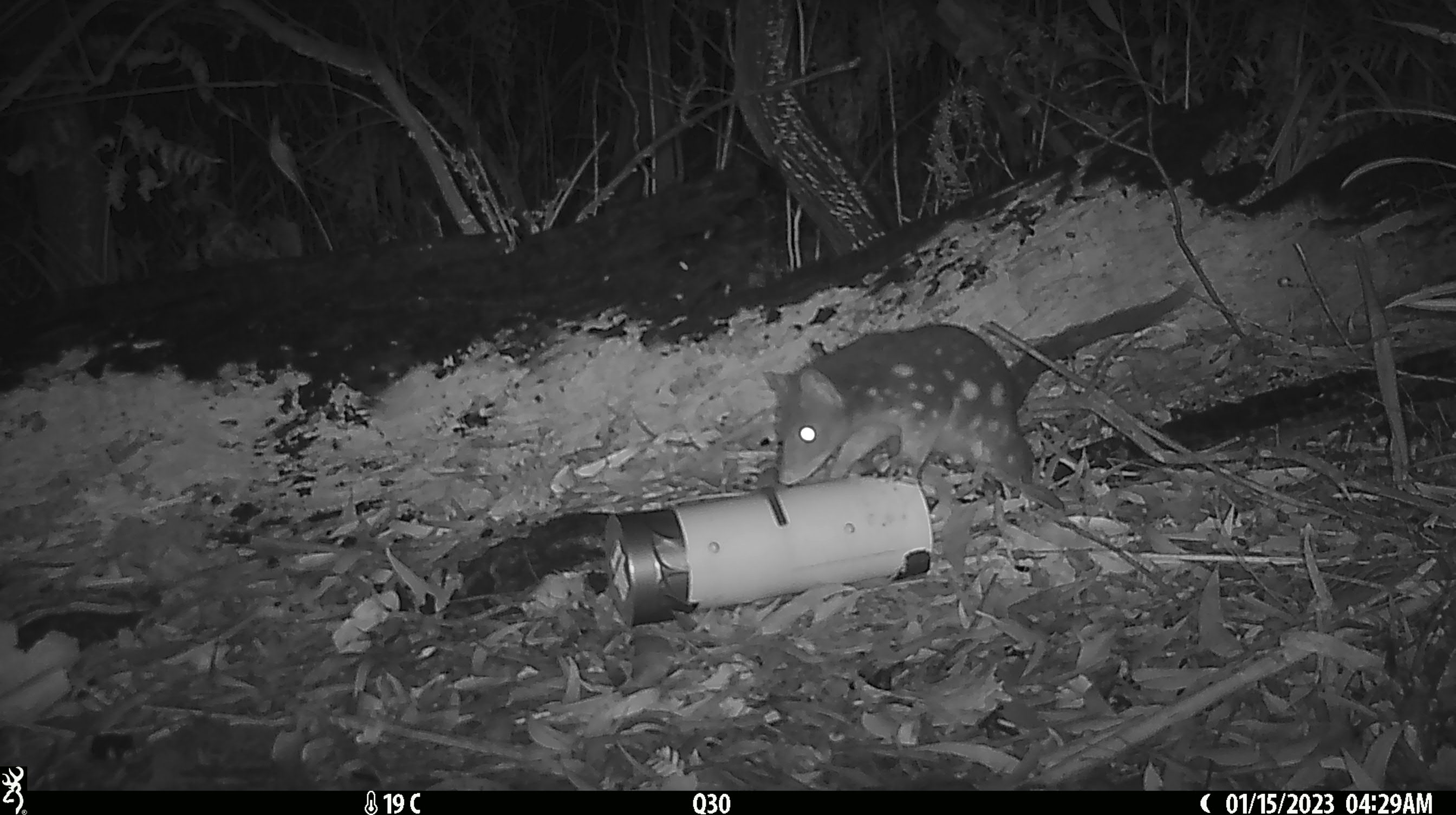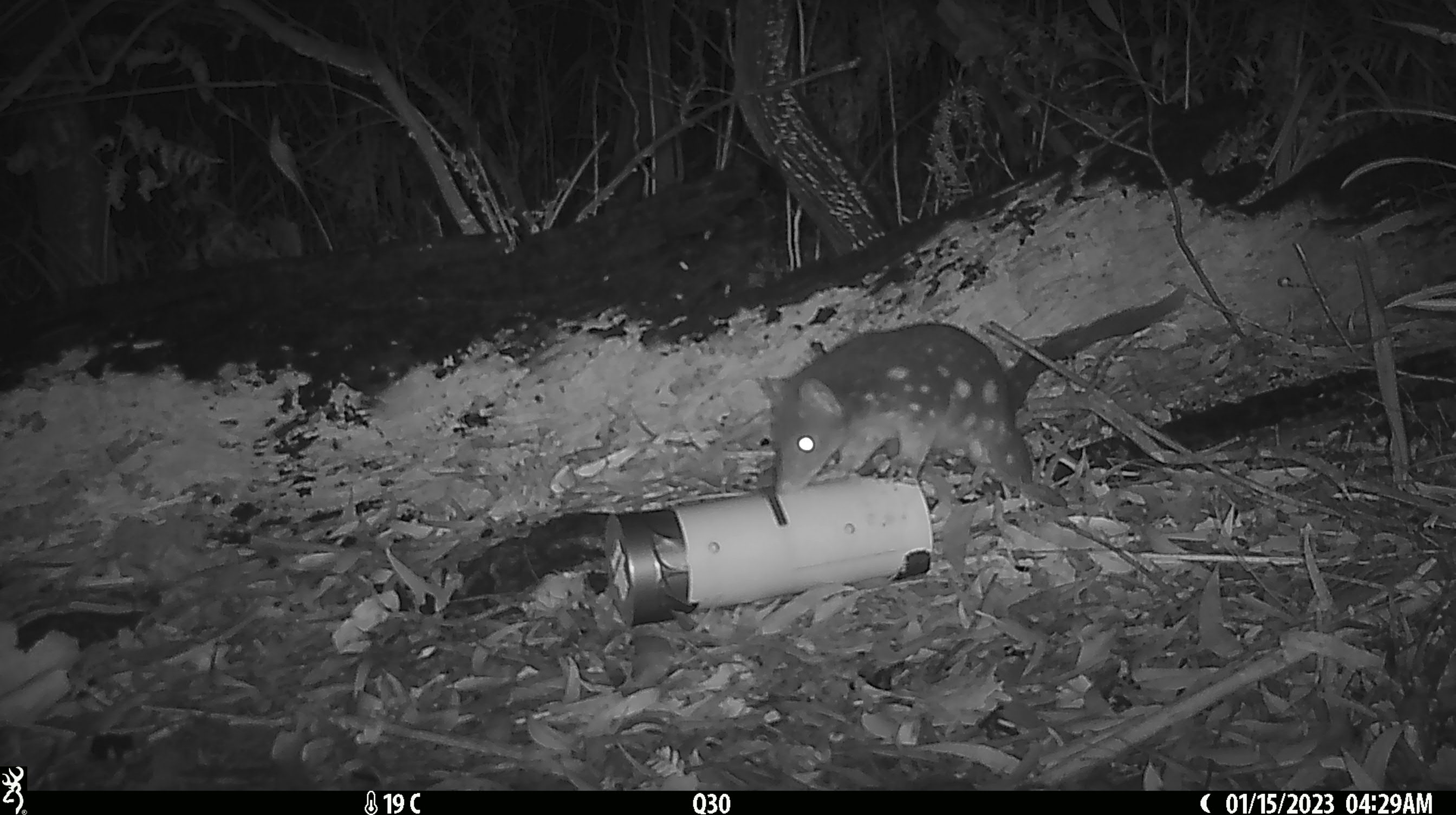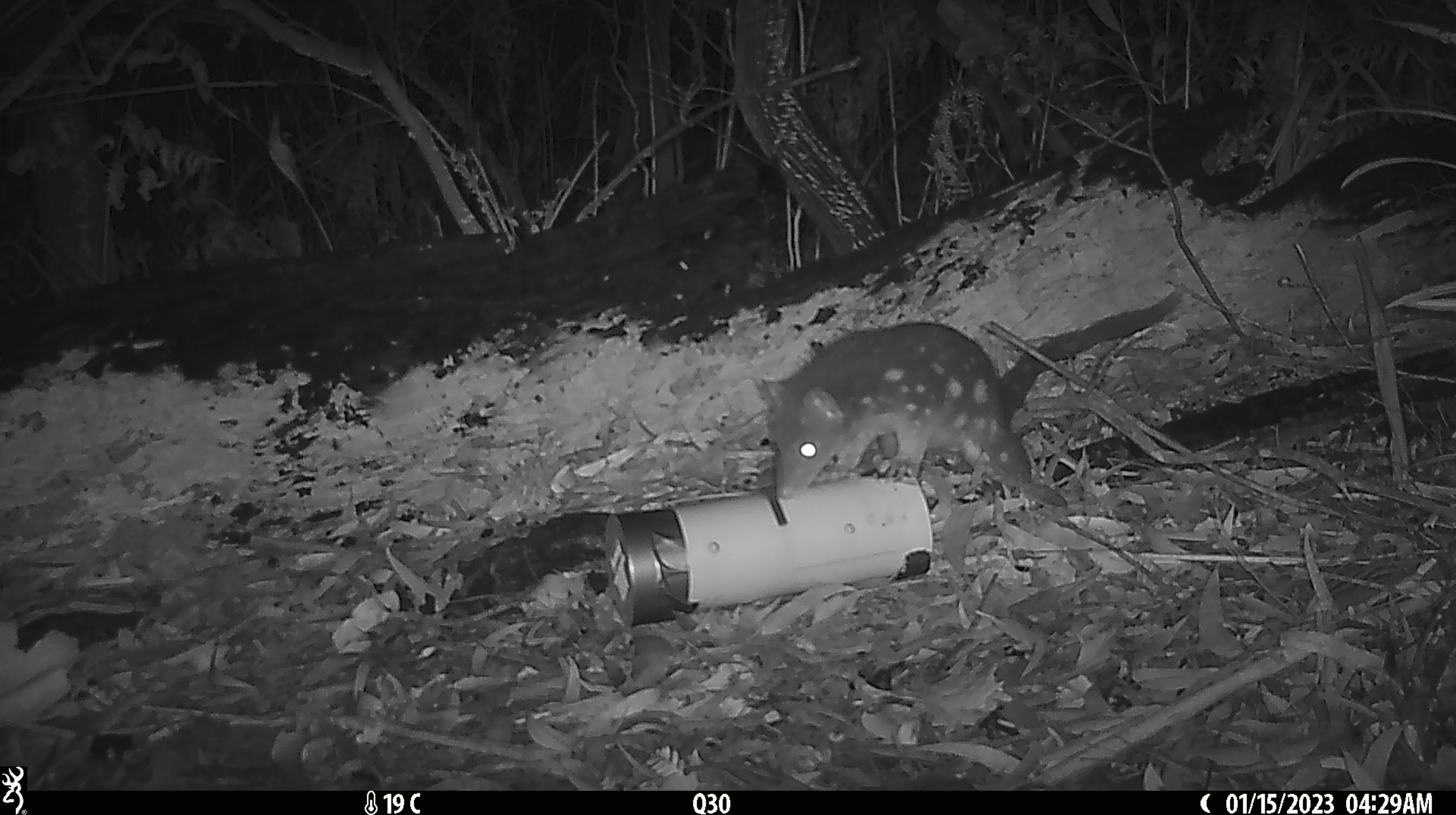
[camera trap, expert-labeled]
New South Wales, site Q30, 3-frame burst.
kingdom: Animalia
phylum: Chordata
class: Mammalia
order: Dasyuromorphia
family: Dasyuridae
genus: Dasyurus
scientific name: Dasyurus maculatus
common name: spotted-tailed quoll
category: quoll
Quoll (spotted-tailed quoll) (Dasyurus maculatus).